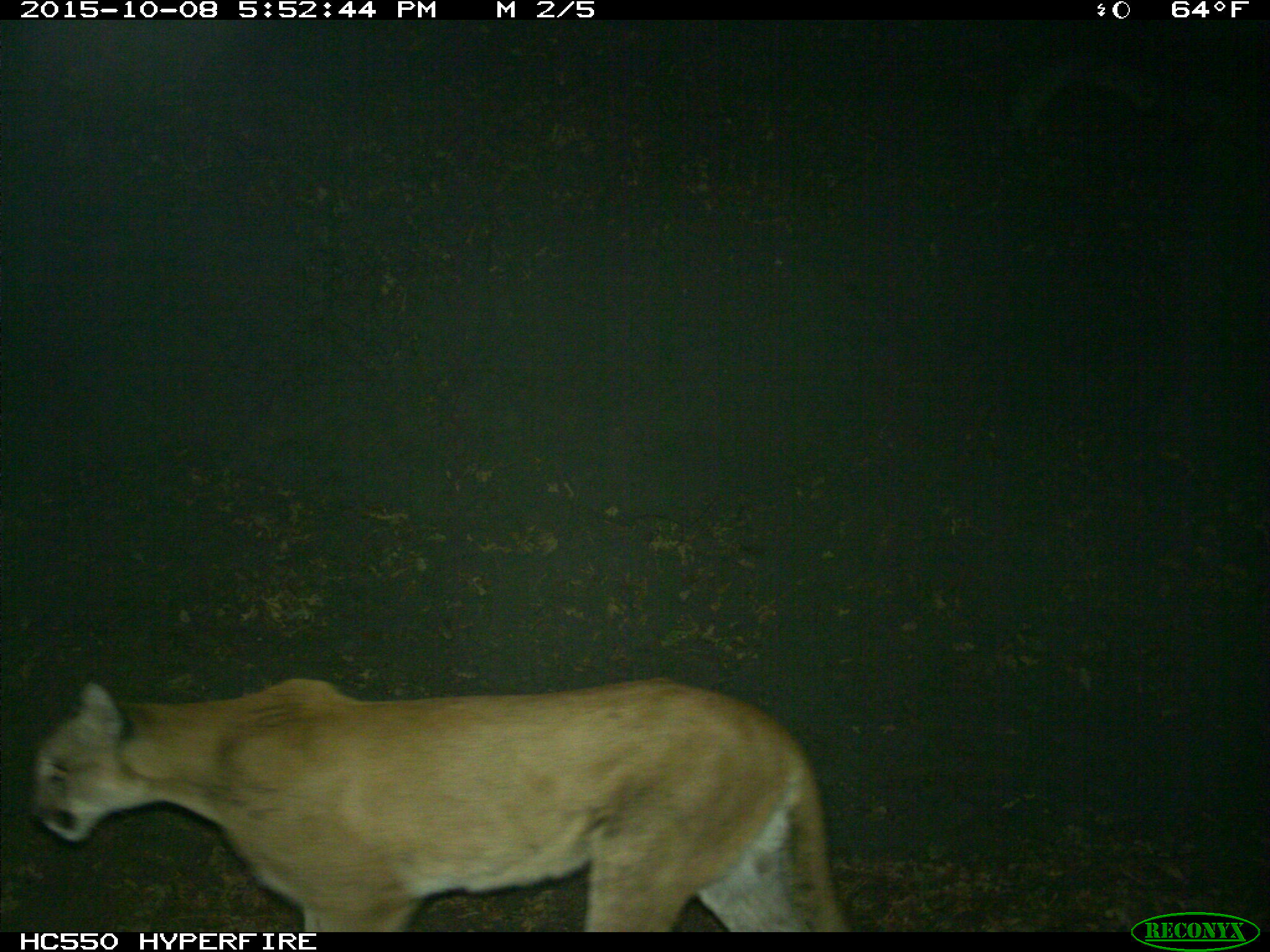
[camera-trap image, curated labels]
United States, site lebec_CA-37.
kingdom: Animalia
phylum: Chordata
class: Mammalia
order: Carnivora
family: Felidae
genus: Puma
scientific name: Puma concolor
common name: mountain lion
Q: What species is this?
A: Puma concolor (mountain lion).